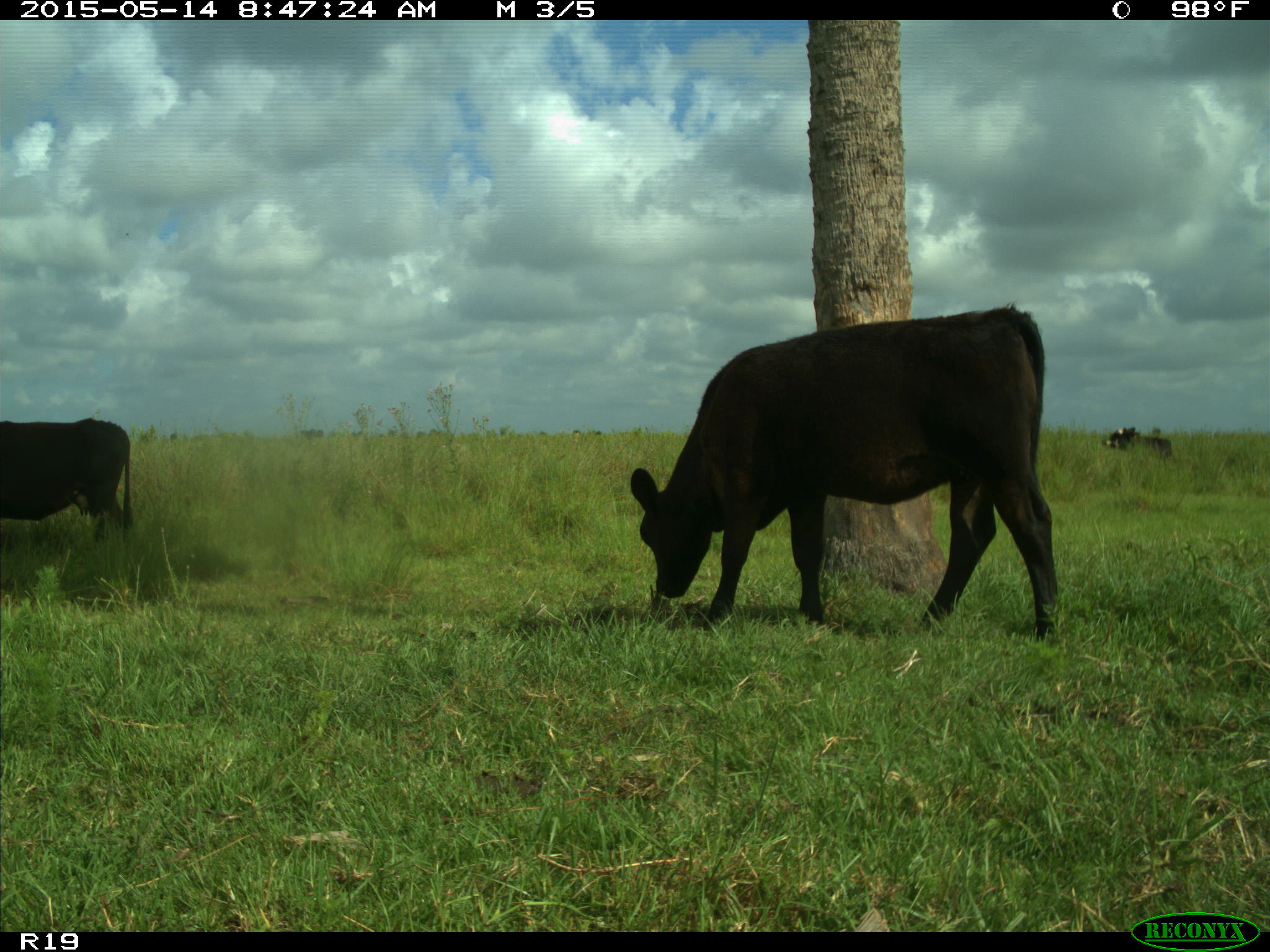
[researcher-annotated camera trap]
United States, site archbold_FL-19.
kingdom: Animalia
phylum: Chordata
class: Mammalia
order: Artiodactyla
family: Bovidae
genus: Bos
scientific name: Bos taurus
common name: domestic cow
Bos taurus (domestic cow).